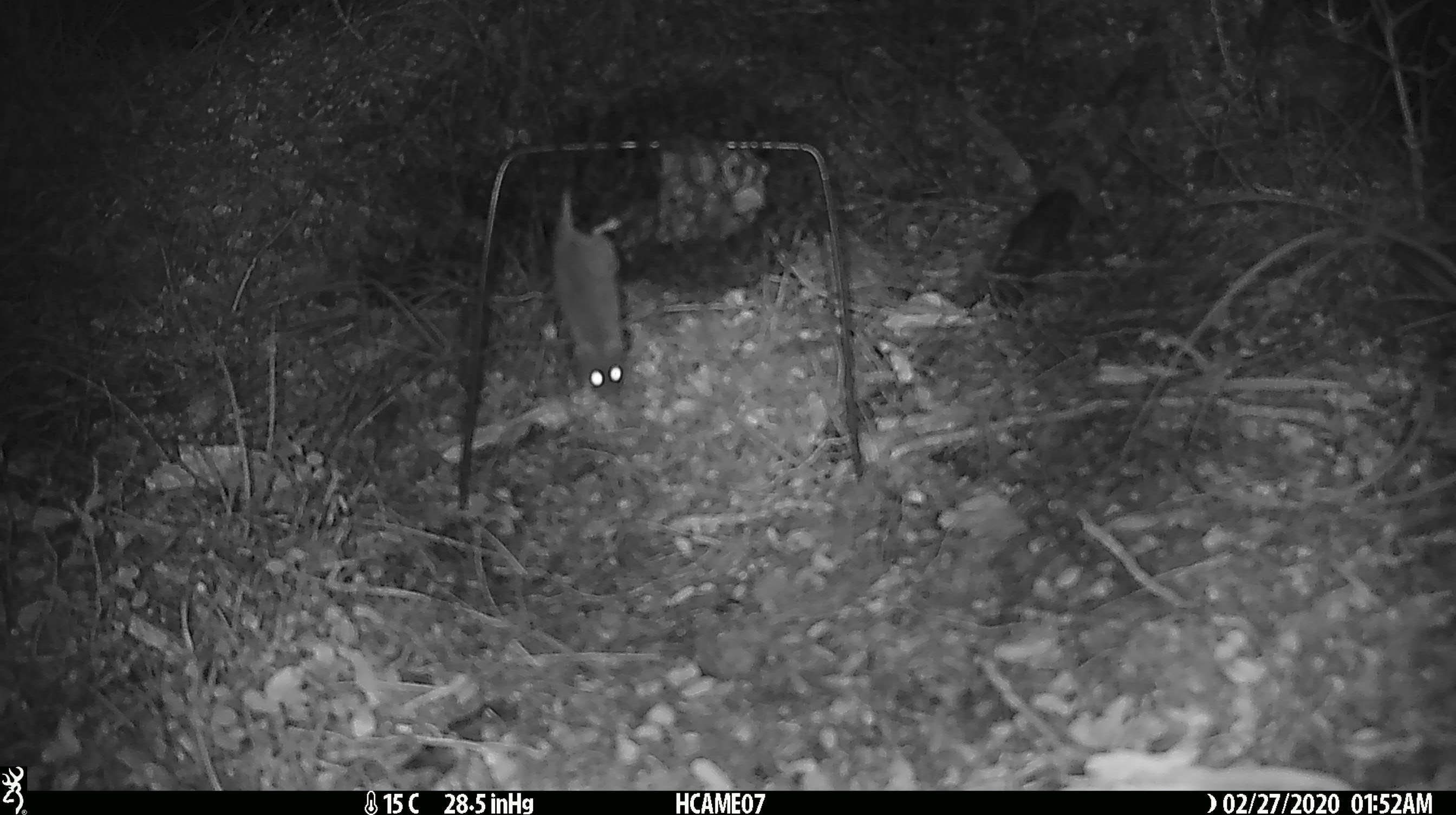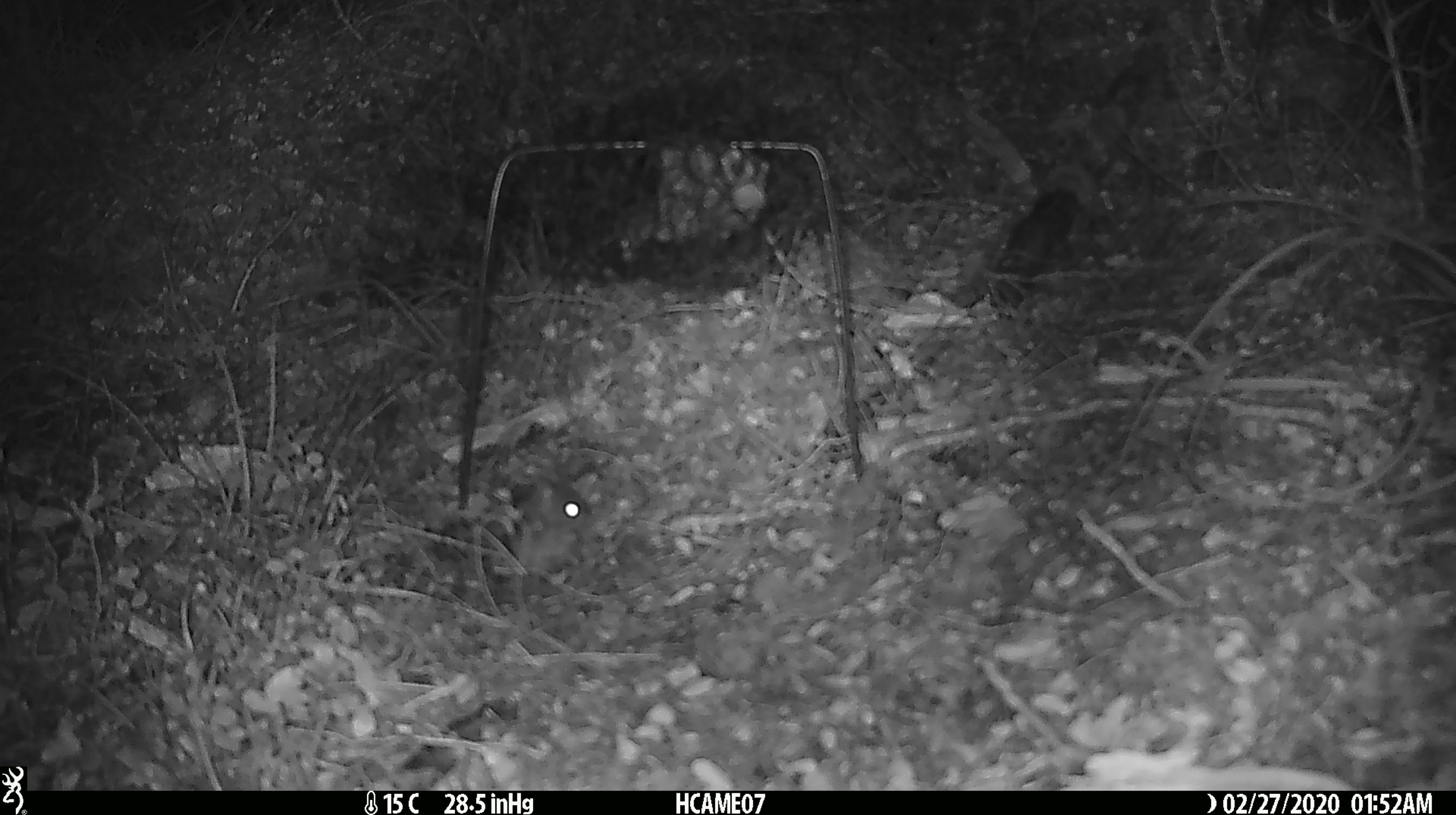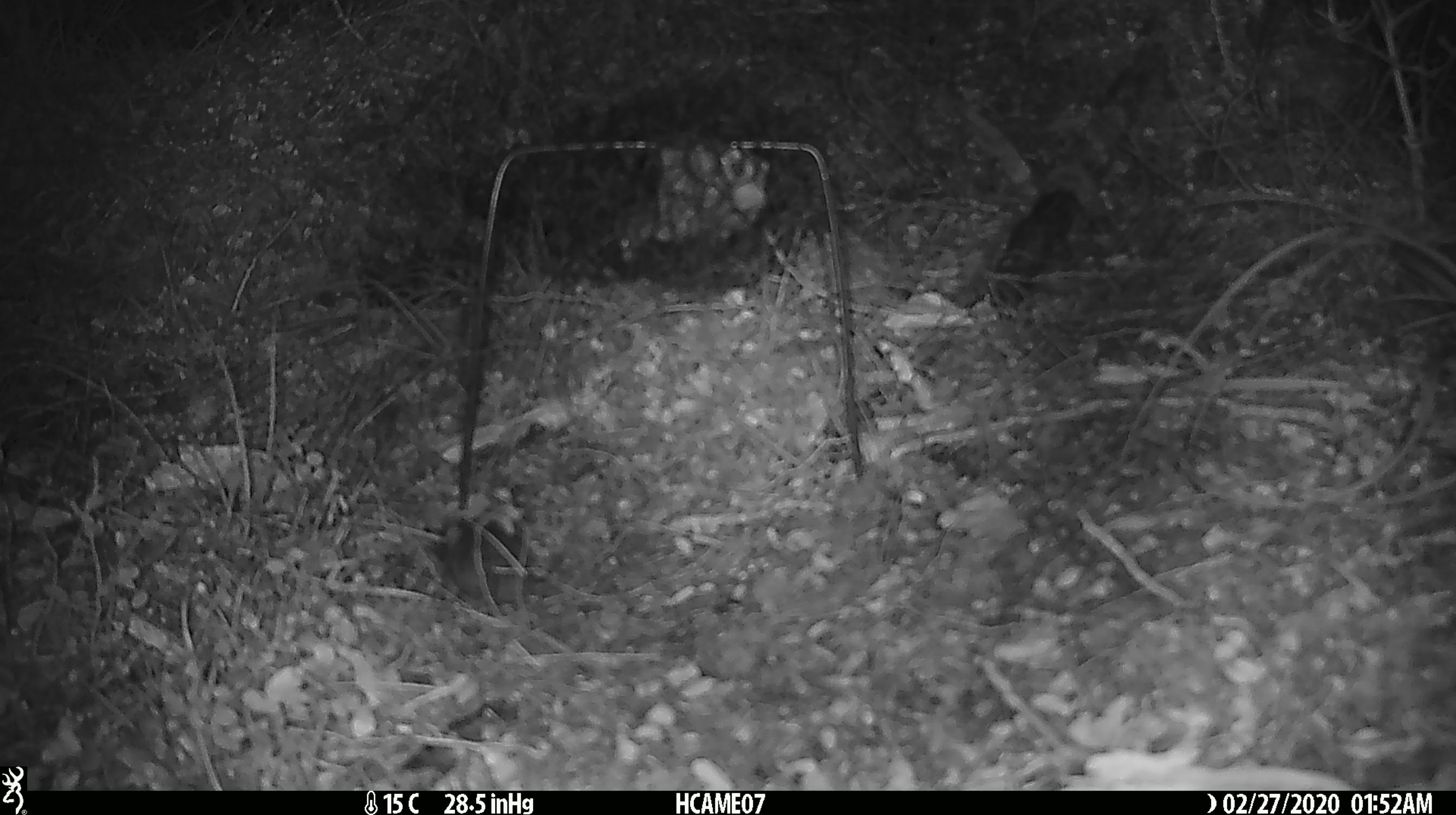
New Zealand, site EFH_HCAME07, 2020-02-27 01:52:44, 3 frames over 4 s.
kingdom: Animalia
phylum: Chordata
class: Mammalia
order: Rodentia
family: Muridae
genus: Mus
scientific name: Mus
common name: mouse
Mouse (Mus).